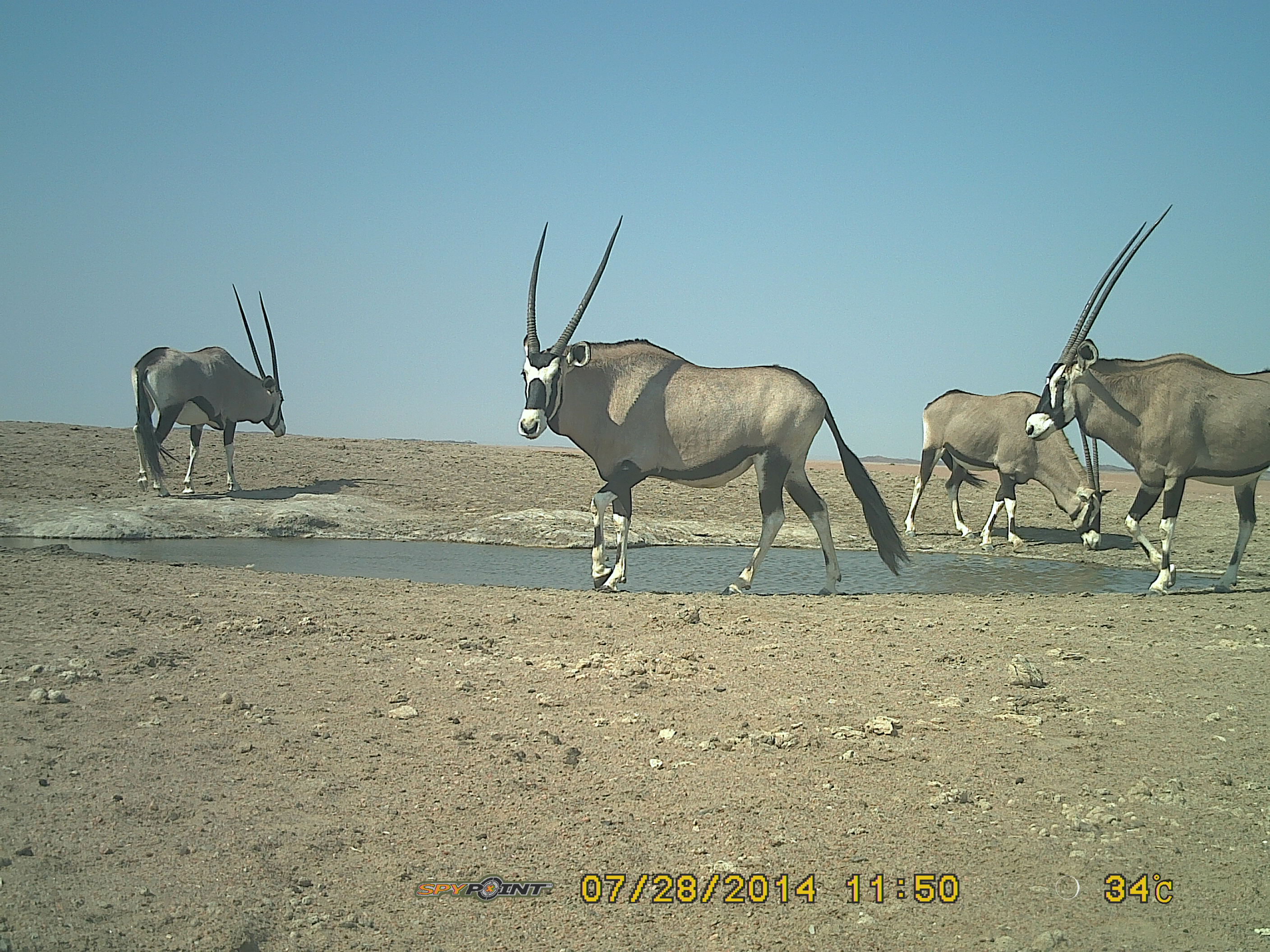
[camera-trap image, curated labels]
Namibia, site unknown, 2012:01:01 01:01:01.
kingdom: Animalia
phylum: Chordata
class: Mammalia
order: Artiodactyla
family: Bovidae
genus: Oryx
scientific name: Oryx gazella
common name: gemsbok